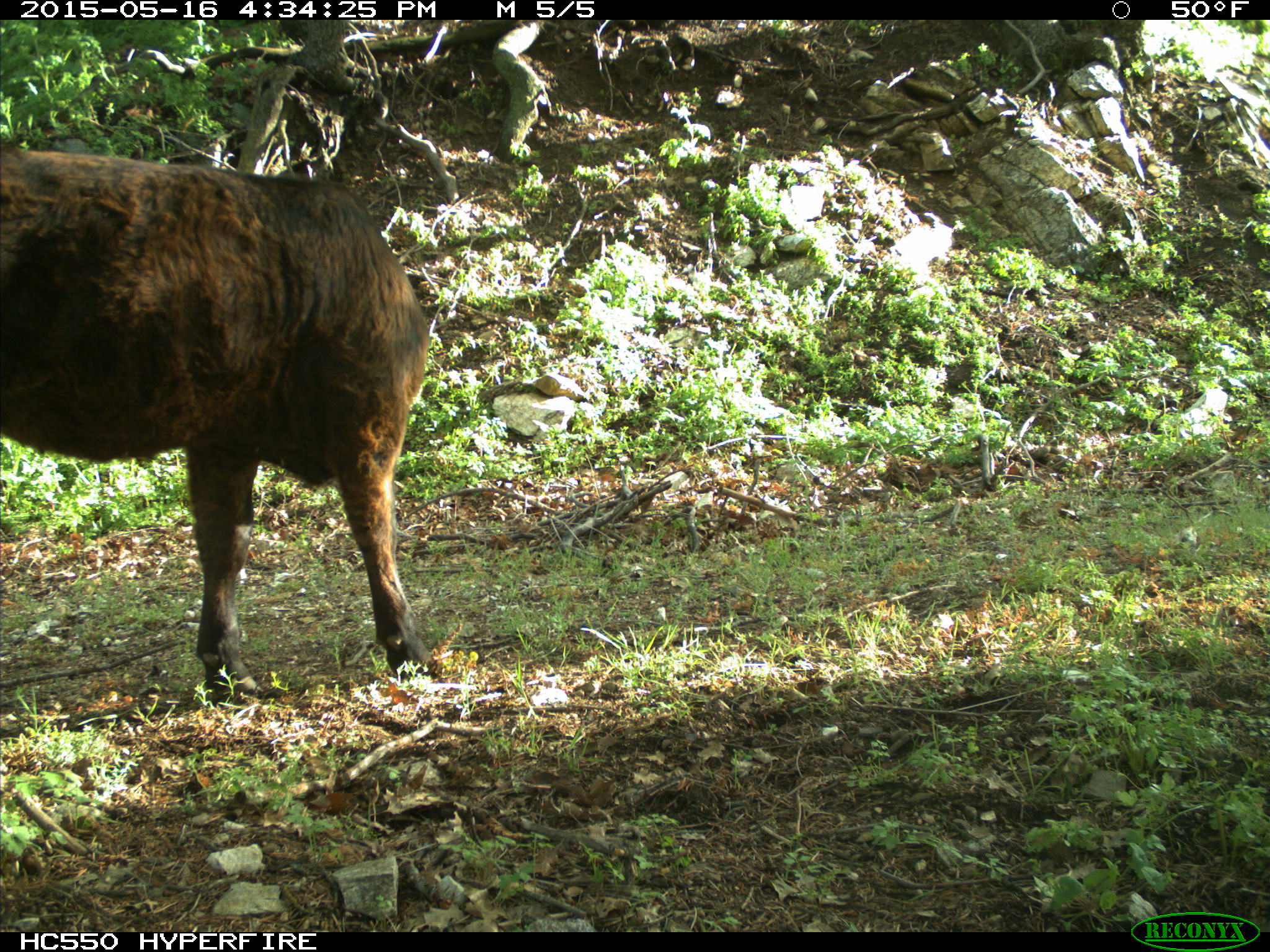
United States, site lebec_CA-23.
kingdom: Animalia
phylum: Chordata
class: Mammalia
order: Artiodactyla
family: Bovidae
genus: Bos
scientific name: Bos taurus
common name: domestic cow